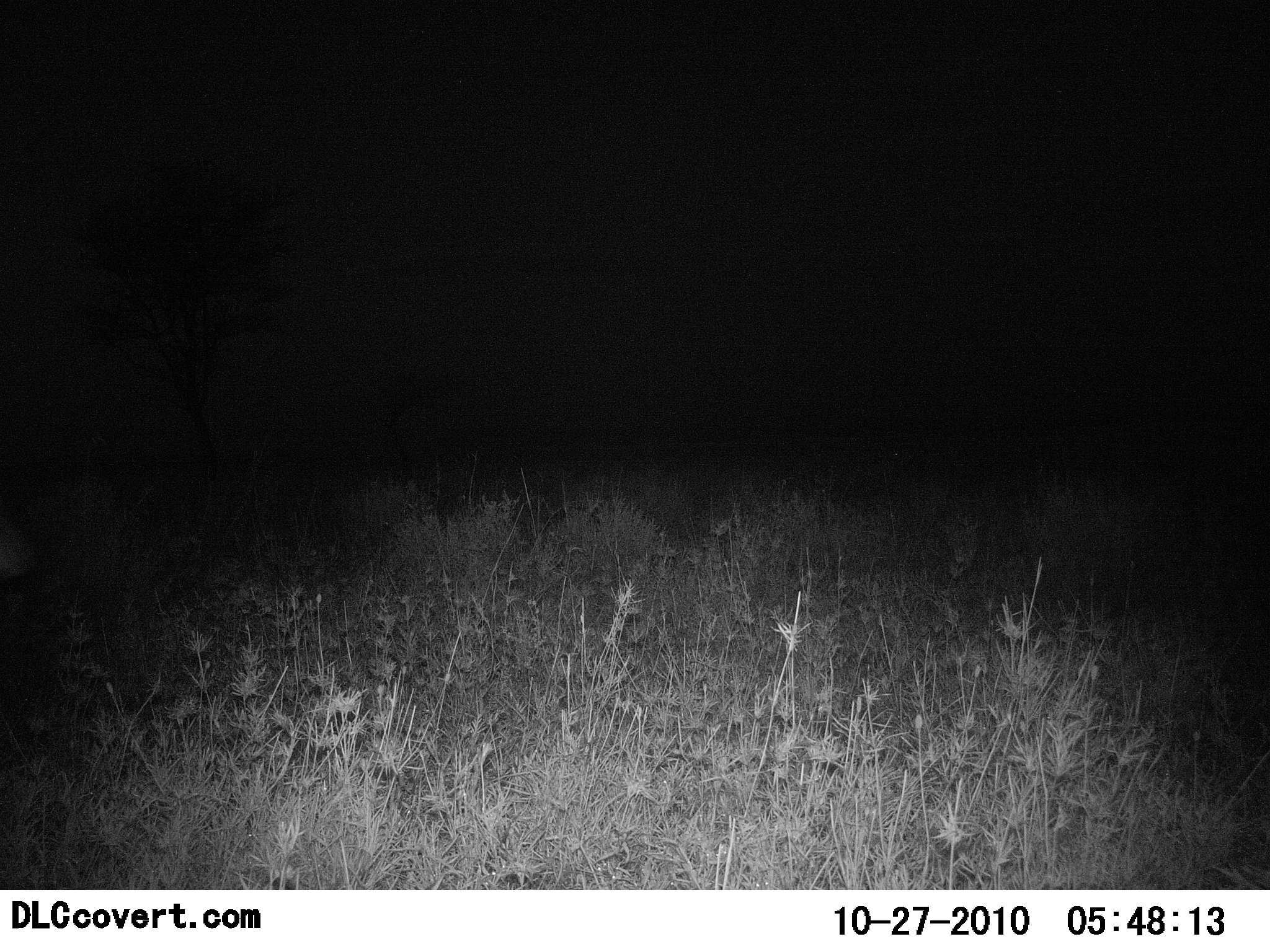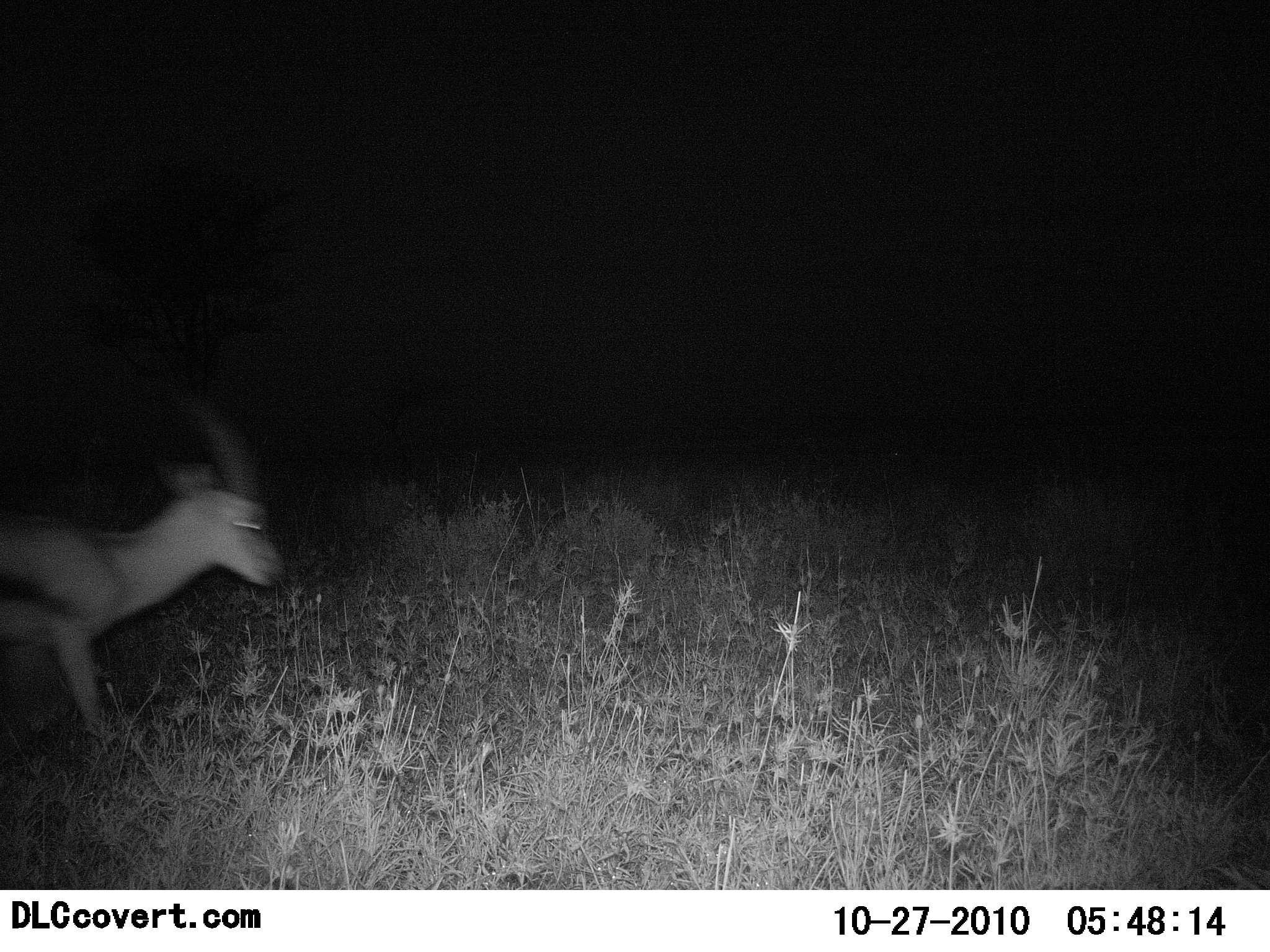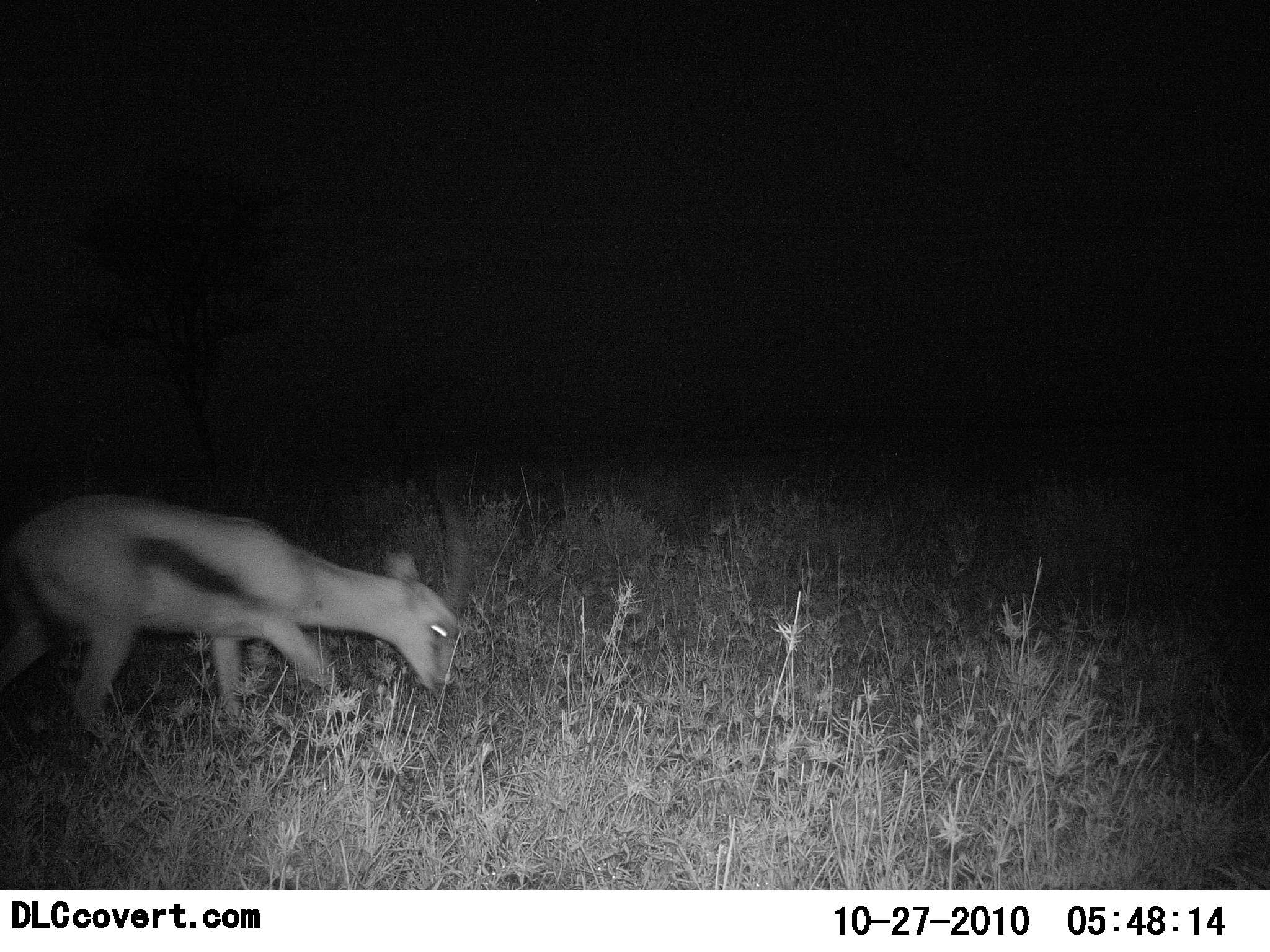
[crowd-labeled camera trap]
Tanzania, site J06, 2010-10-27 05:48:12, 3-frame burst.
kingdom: Animalia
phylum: Chordata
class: Mammalia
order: Artiodactyla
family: Bovidae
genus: Eudorcas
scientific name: Eudorcas thomsonii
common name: thomson's gazelle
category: gazellethomsons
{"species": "gazellethomsons (thomson's gazelle) (Eudorcas thomsonii)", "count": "1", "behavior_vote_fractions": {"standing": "6%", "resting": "0%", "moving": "78%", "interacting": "0%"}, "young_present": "0%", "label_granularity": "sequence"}